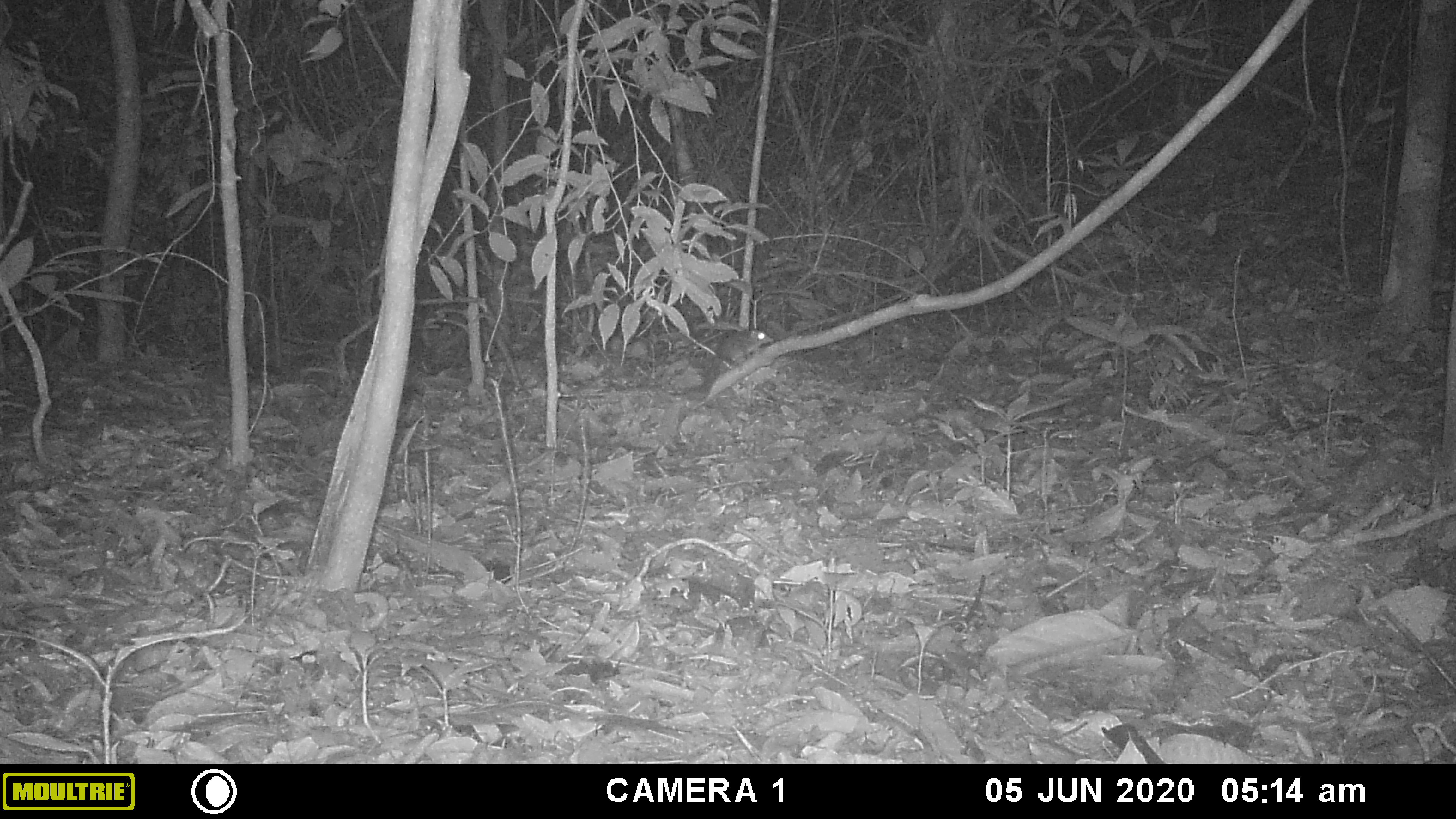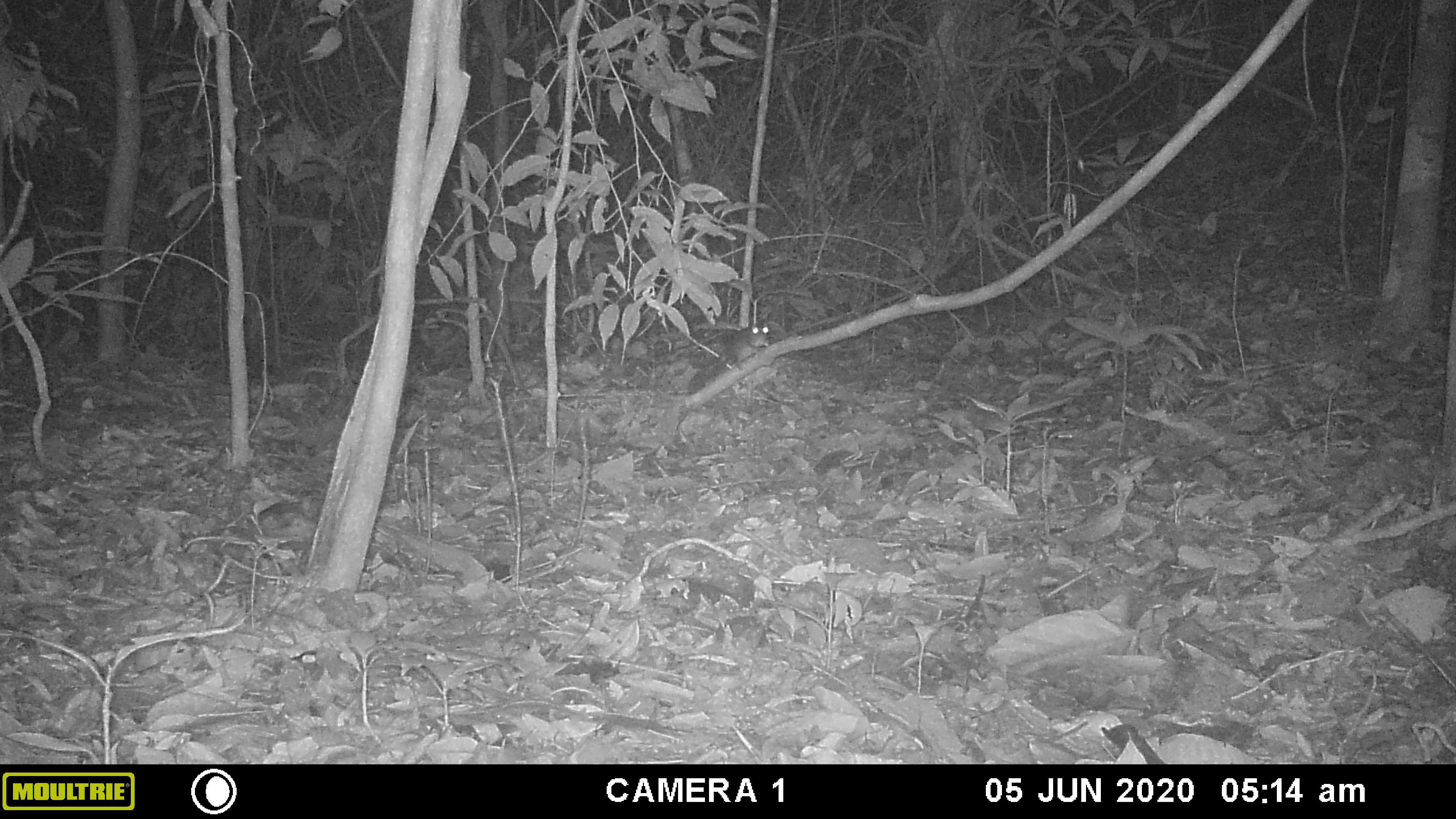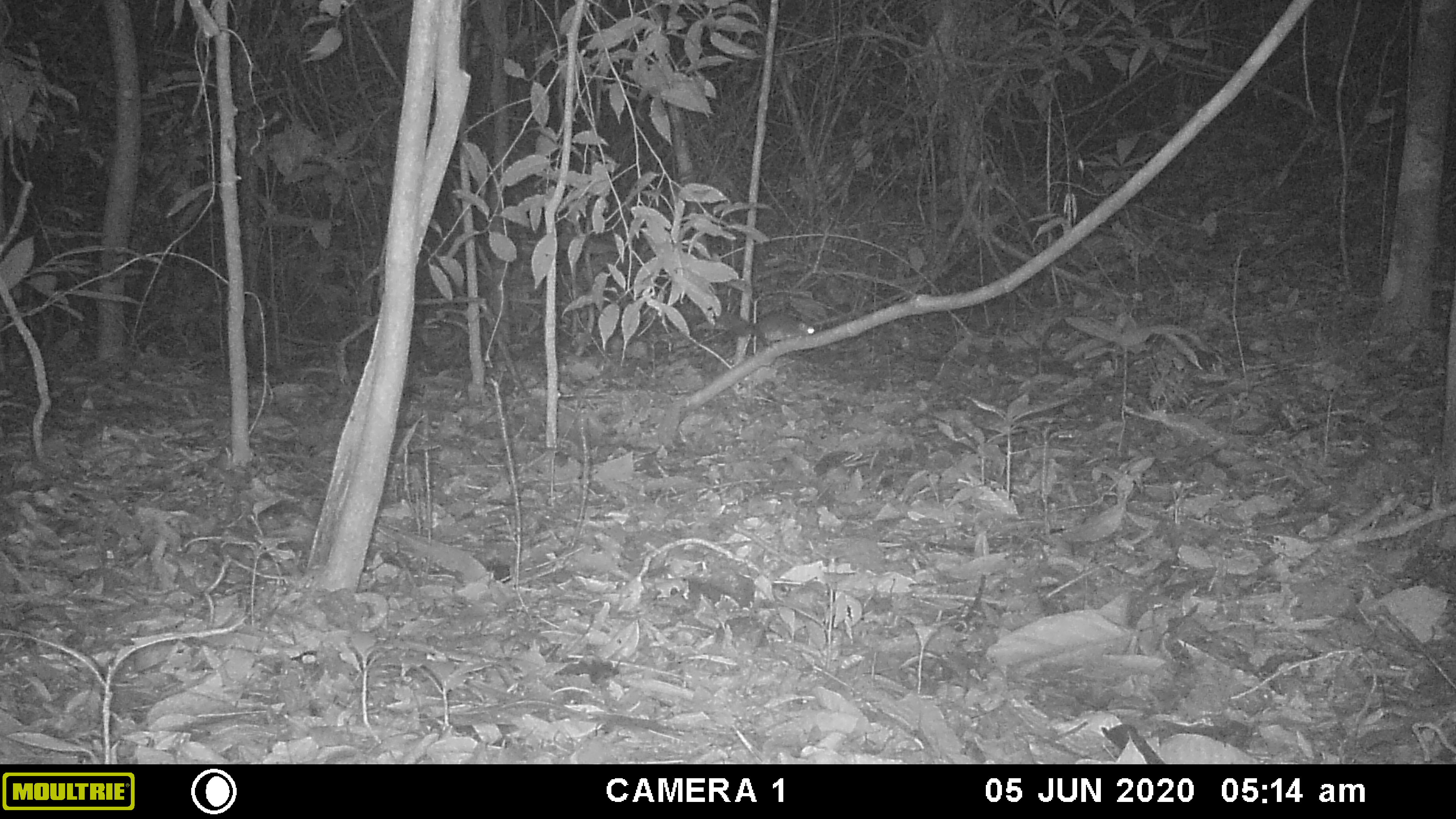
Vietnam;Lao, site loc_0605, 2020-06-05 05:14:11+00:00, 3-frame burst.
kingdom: Animalia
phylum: Chordata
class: Mammalia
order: Rodentia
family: Sciuridae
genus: Dremomys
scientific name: Dremomys rufigenis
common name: red-cheeked squirrel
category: red cheeked squirrel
Red cheeked squirrel (red-cheeked squirrel) (Dremomys rufigenis). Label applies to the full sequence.